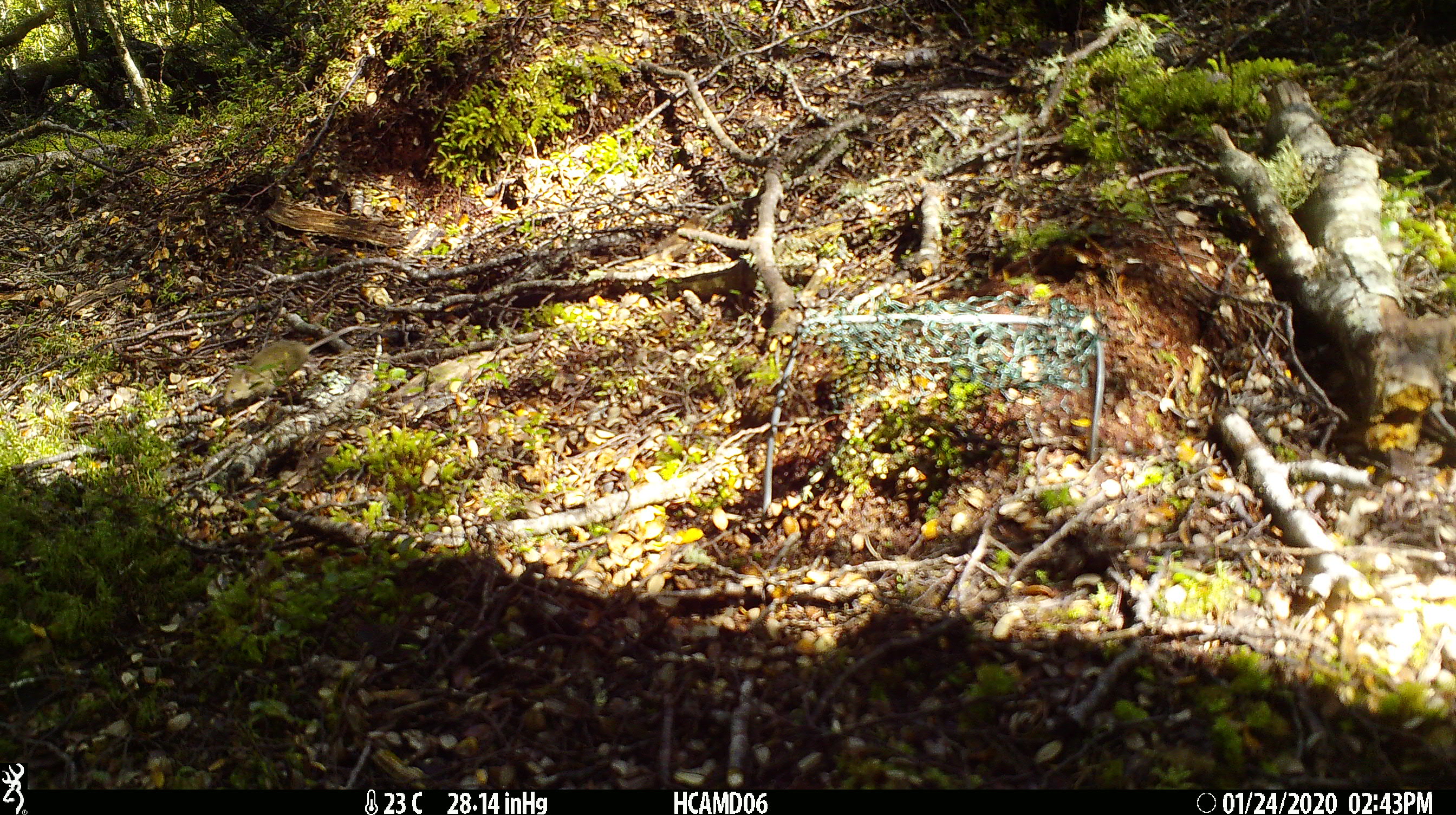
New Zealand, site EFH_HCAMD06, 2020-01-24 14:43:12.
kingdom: Animalia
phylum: Chordata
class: Mammalia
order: Rodentia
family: Muridae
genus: Mus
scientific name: Mus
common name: mouse